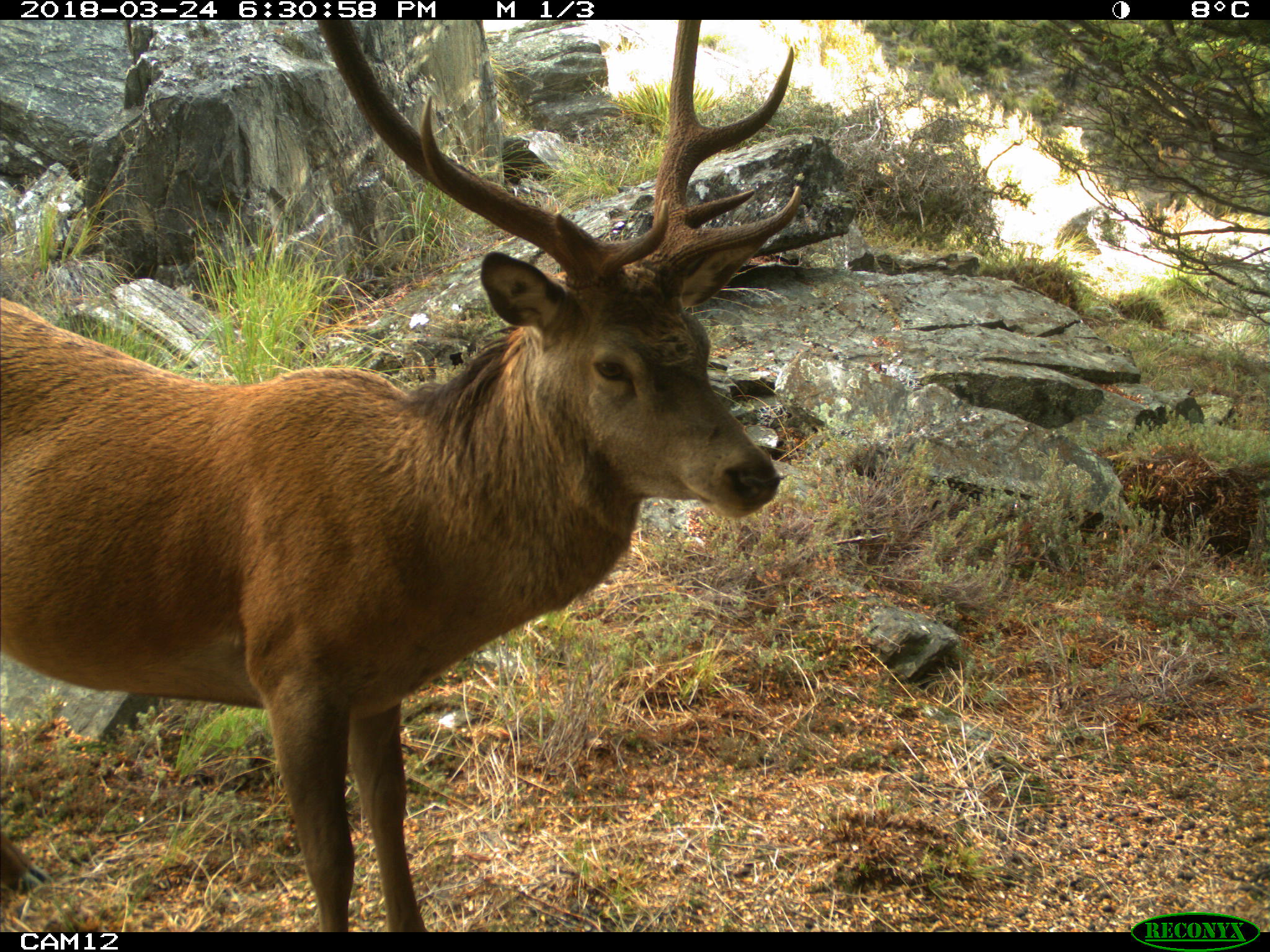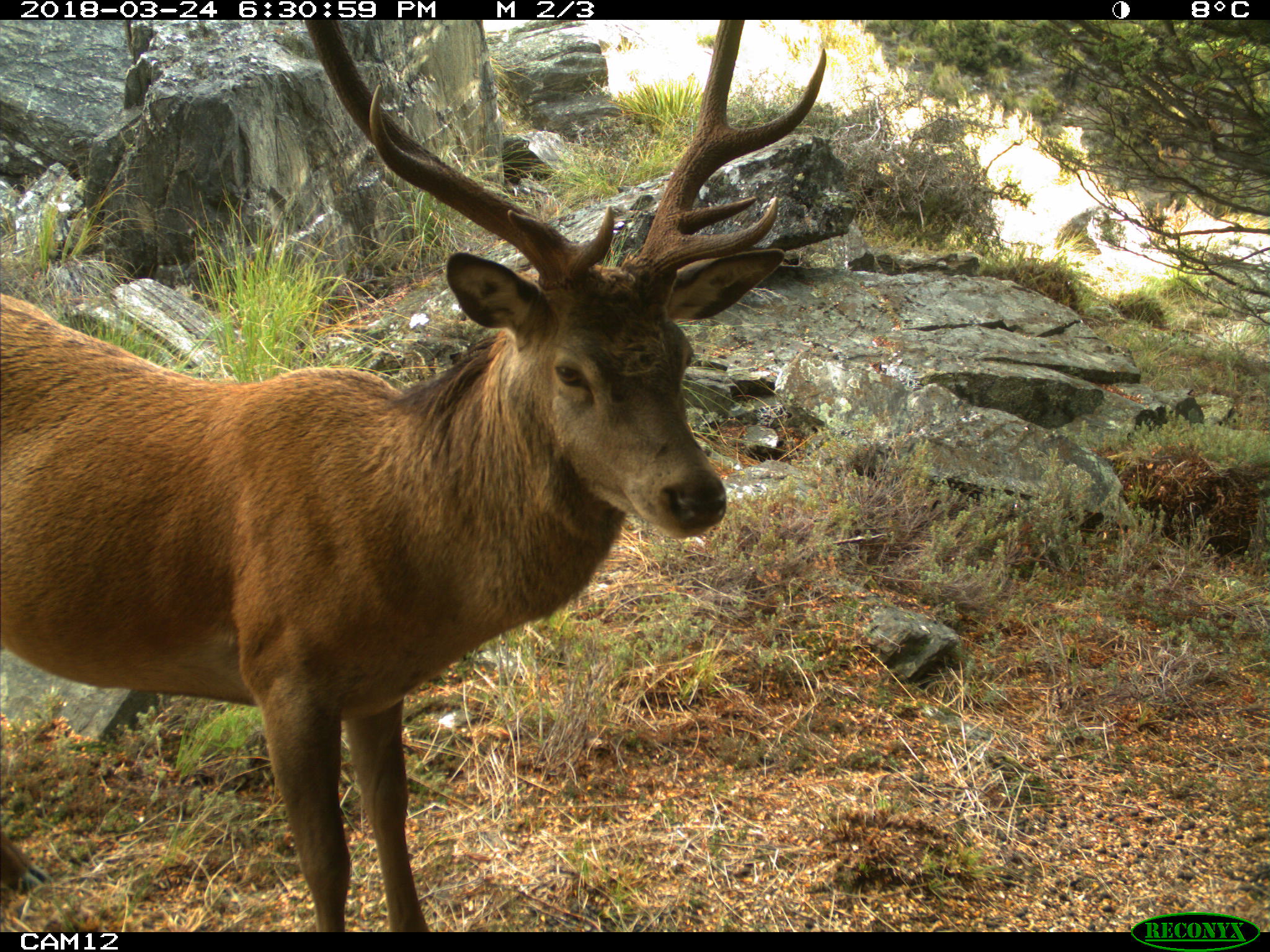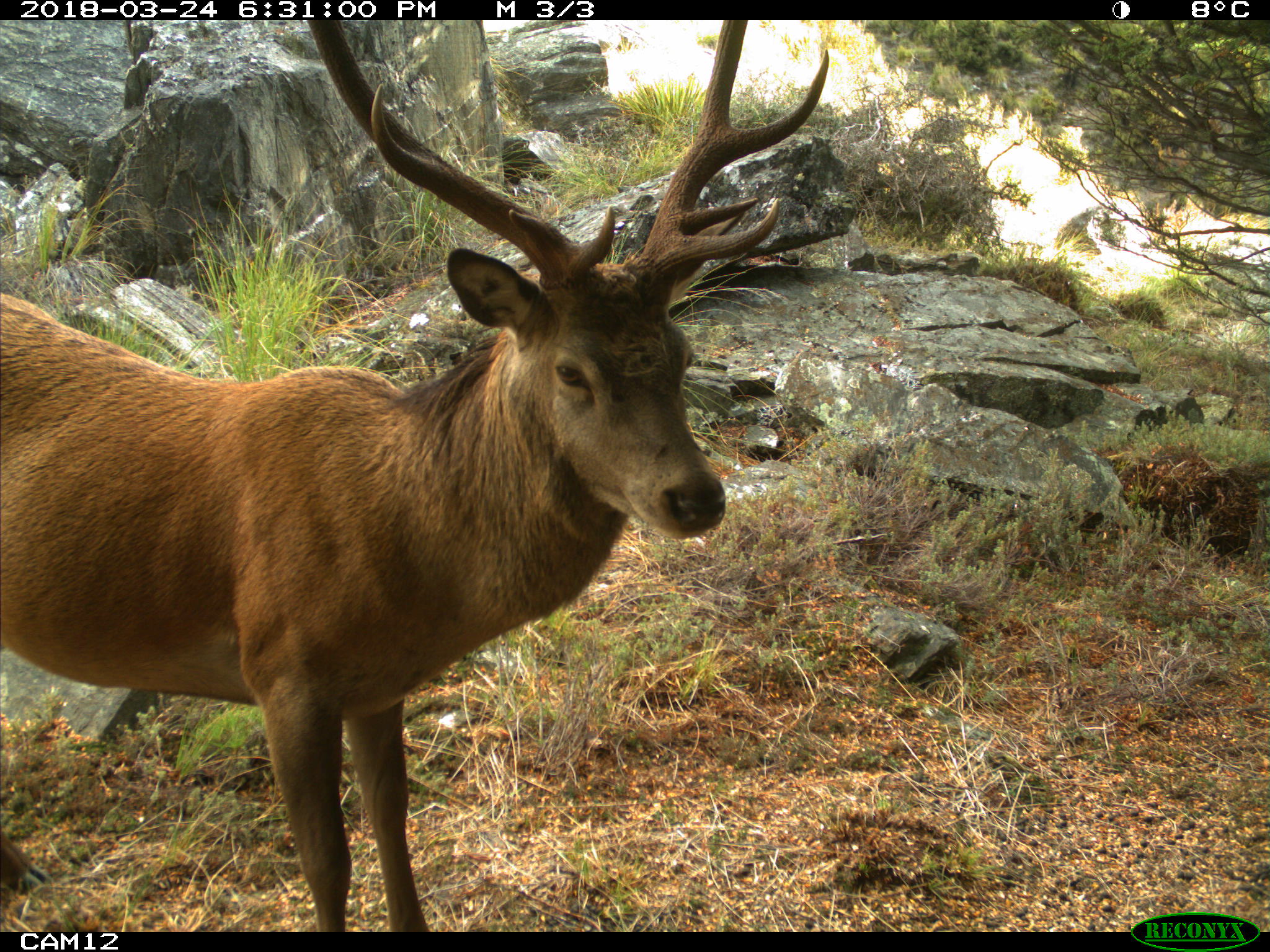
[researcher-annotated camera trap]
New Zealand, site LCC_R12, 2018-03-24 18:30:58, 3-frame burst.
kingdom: Animalia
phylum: Chordata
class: Mammalia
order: Artiodactyla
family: Cervidae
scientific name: Cervidae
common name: deer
Deer (Cervidae).